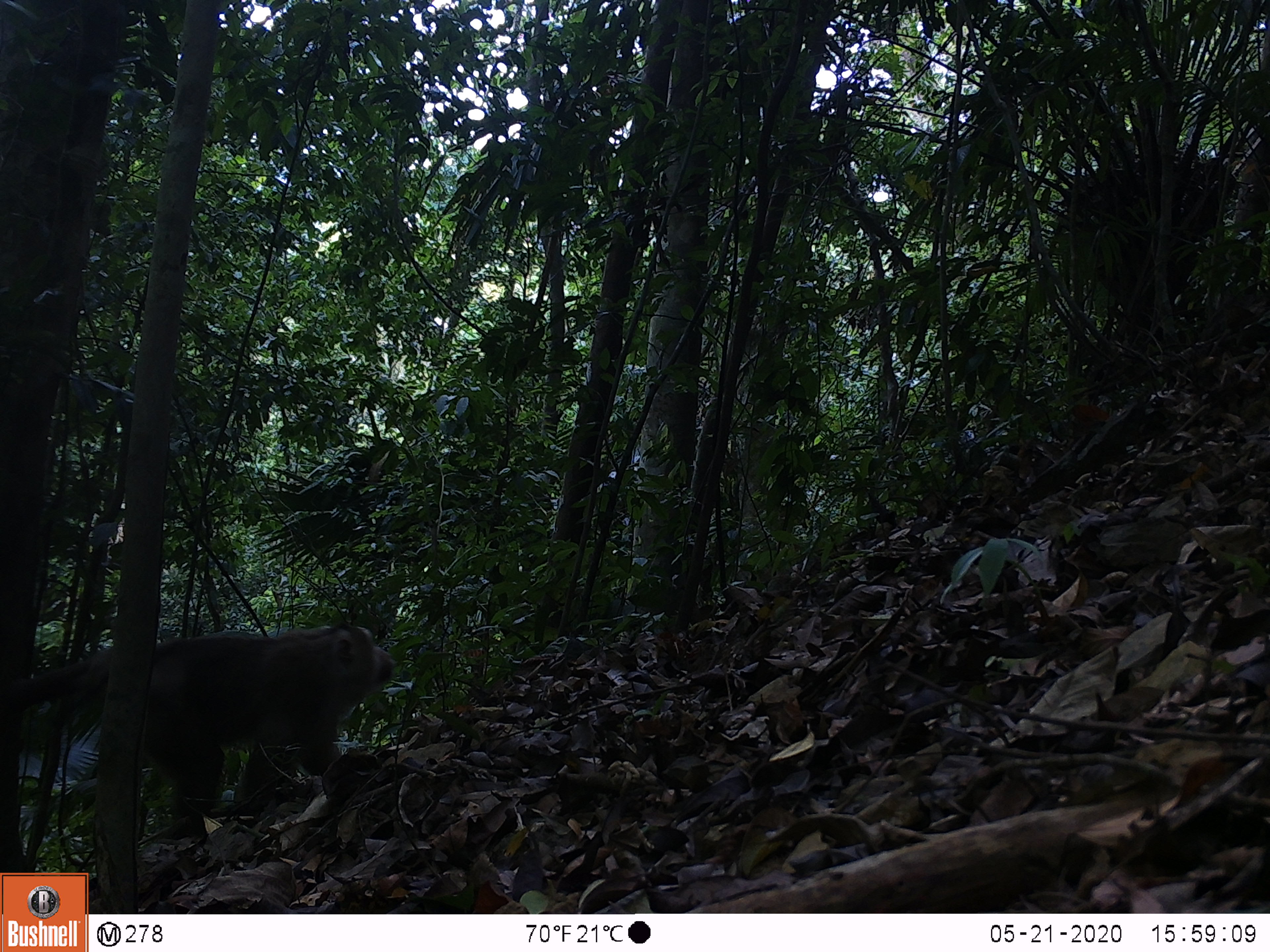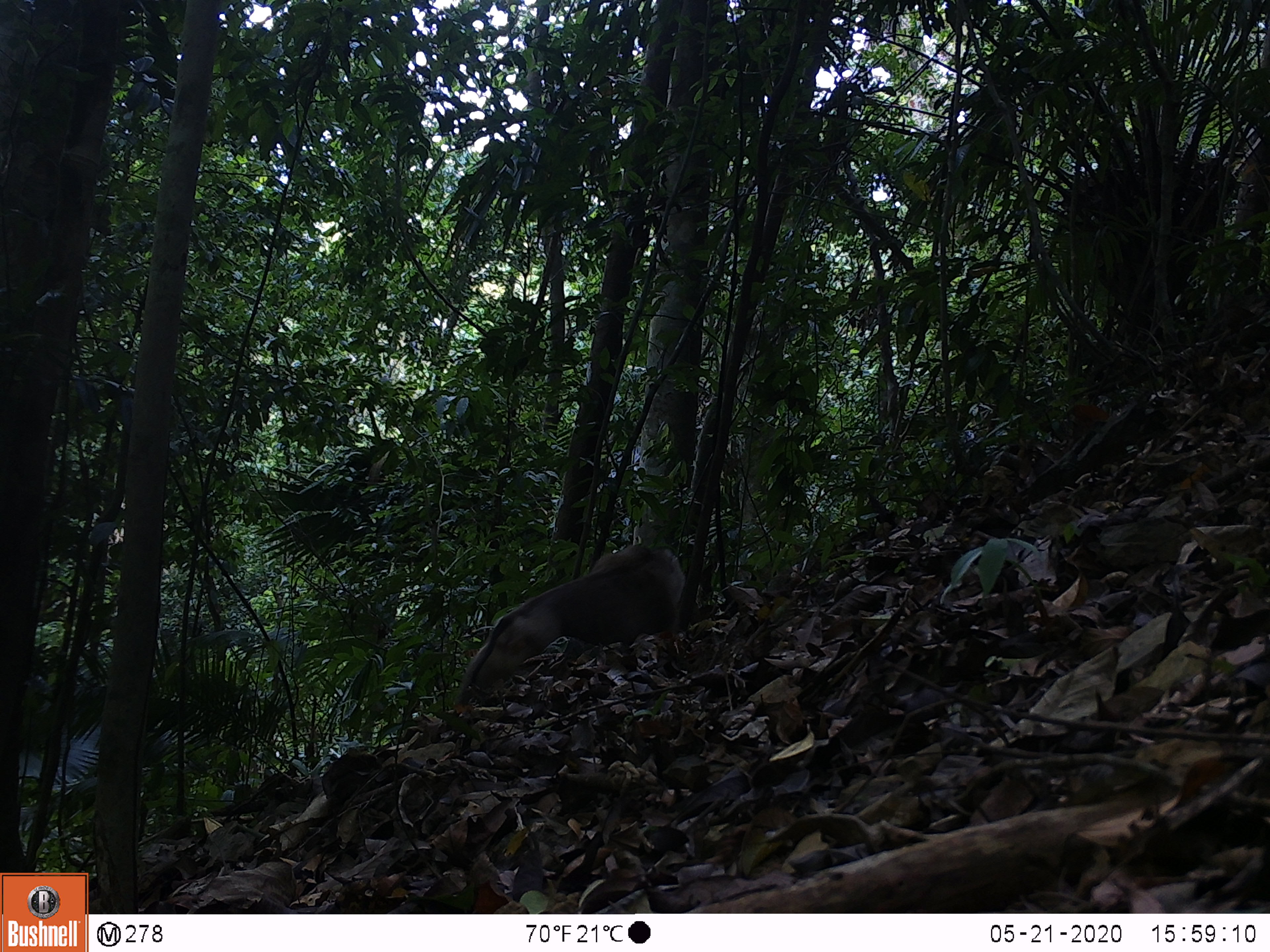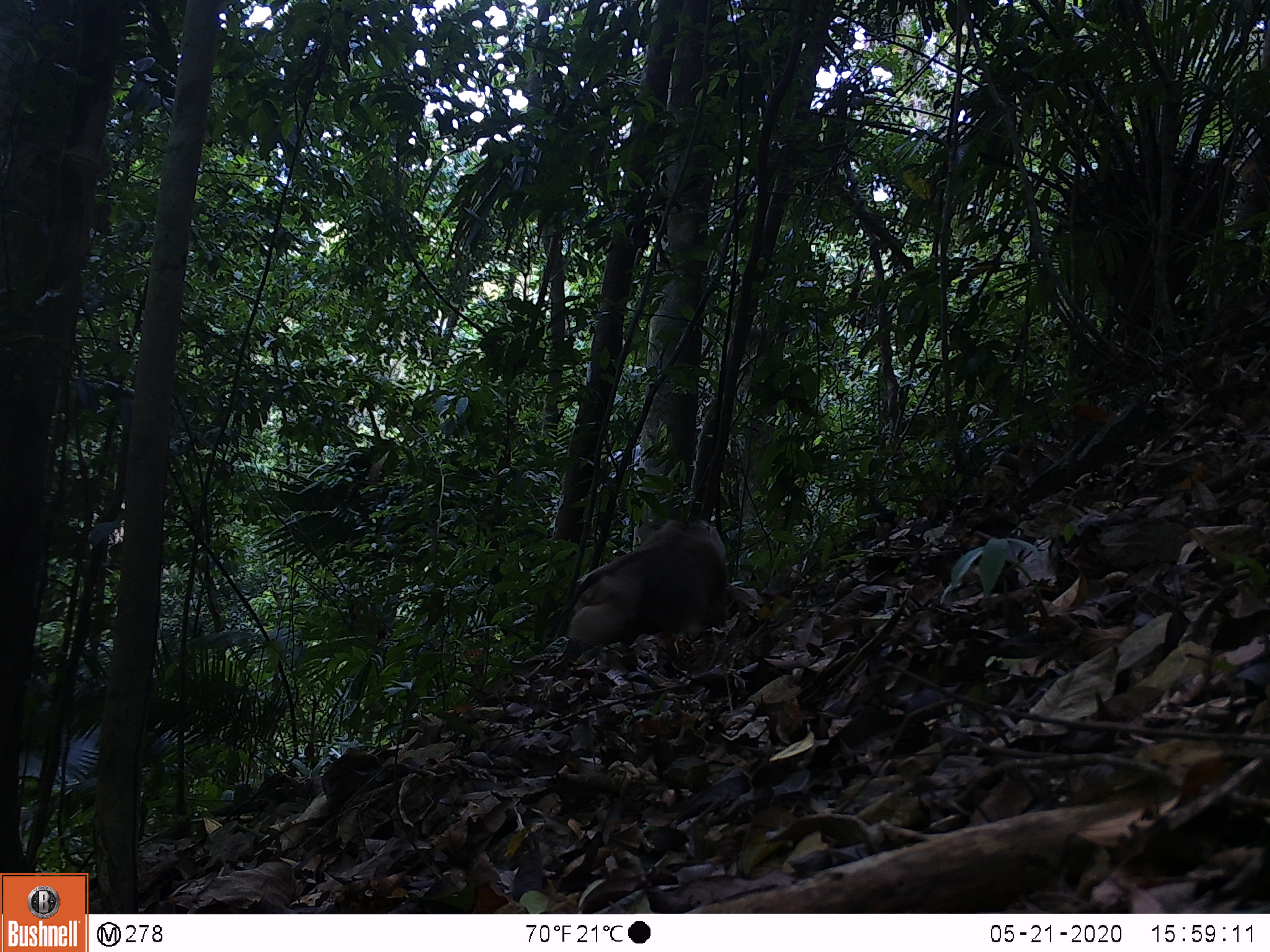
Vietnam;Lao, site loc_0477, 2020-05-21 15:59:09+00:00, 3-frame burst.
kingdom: Animalia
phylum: Chordata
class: Mammalia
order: Primates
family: Cercopithecidae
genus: Macaca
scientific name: Macaca nemestrina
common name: pig-tailed macaque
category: pig tailed macaque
Pig tailed macaque (pig-tailed macaque) (Macaca nemestrina). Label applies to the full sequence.